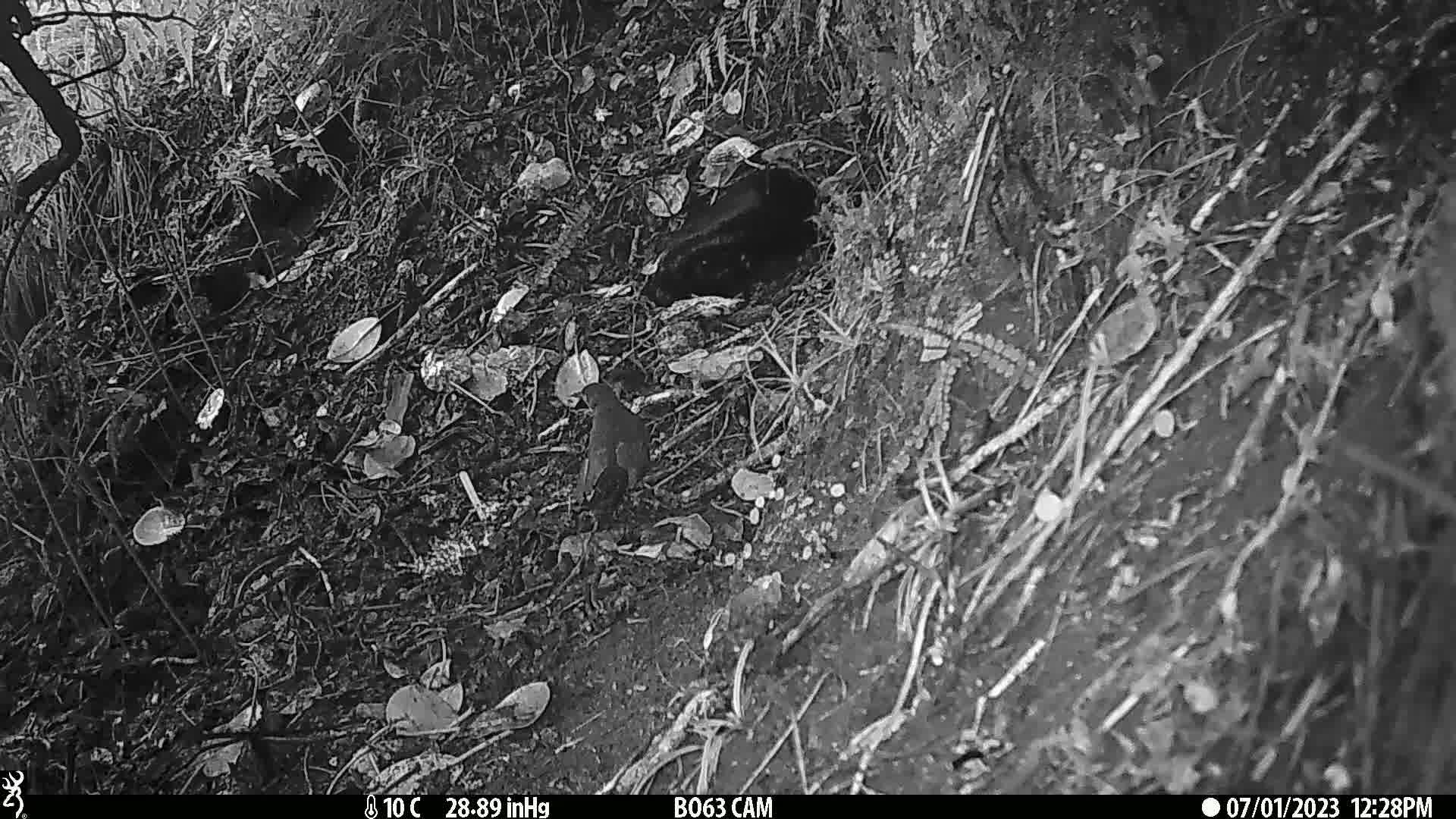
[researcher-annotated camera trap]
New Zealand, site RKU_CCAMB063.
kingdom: Animalia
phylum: Chordata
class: Aves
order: Passeriformes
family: Turdidae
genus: Turdus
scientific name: Turdus merula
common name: eurasian blackbird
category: blackbird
Blackbird (eurasian blackbird) (Turdus merula).